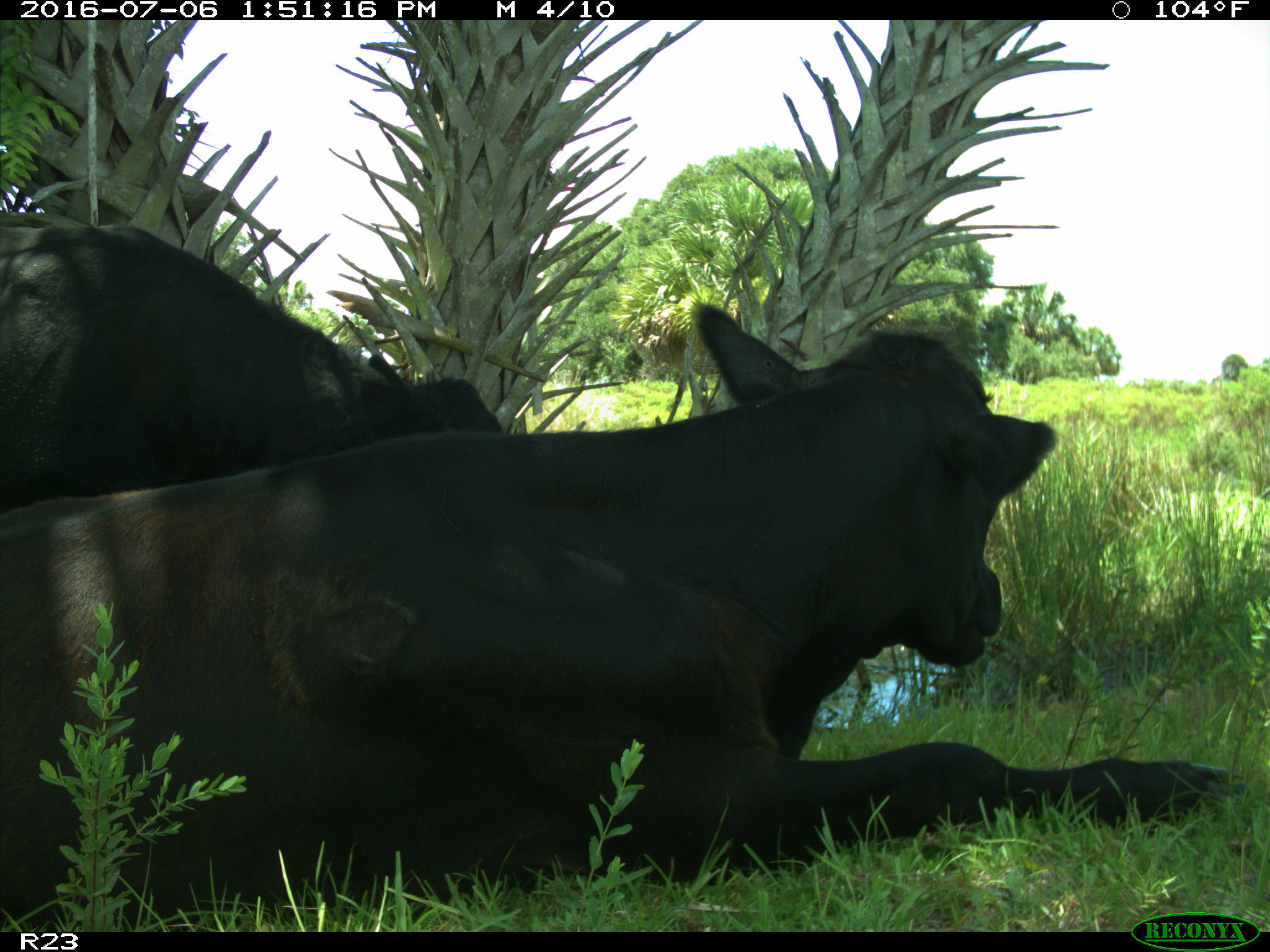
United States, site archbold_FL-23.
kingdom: Animalia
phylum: Chordata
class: Mammalia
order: Artiodactyla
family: Bovidae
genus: Bos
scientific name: Bos taurus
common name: domestic cow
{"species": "Bos taurus (domestic cow)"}